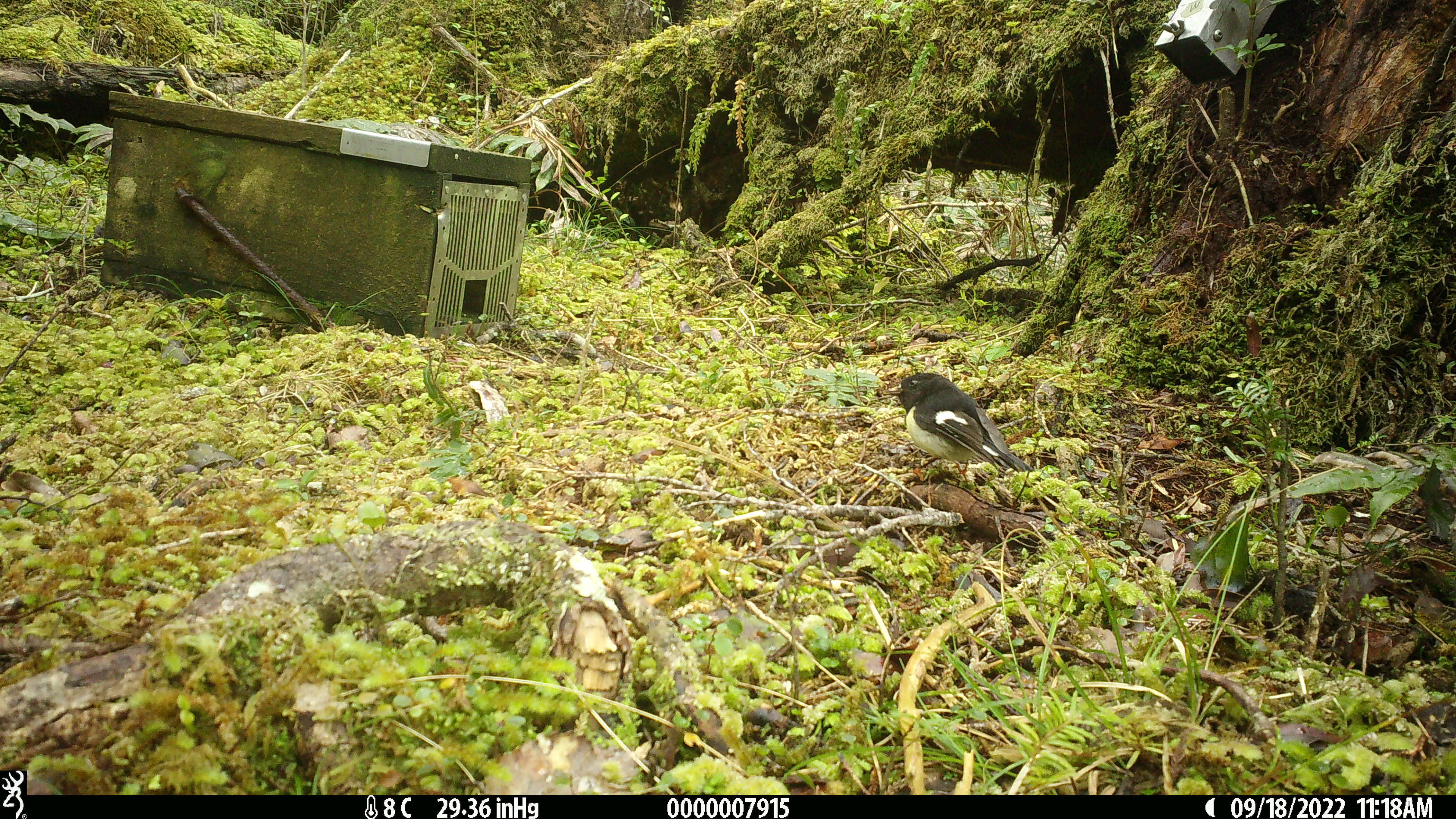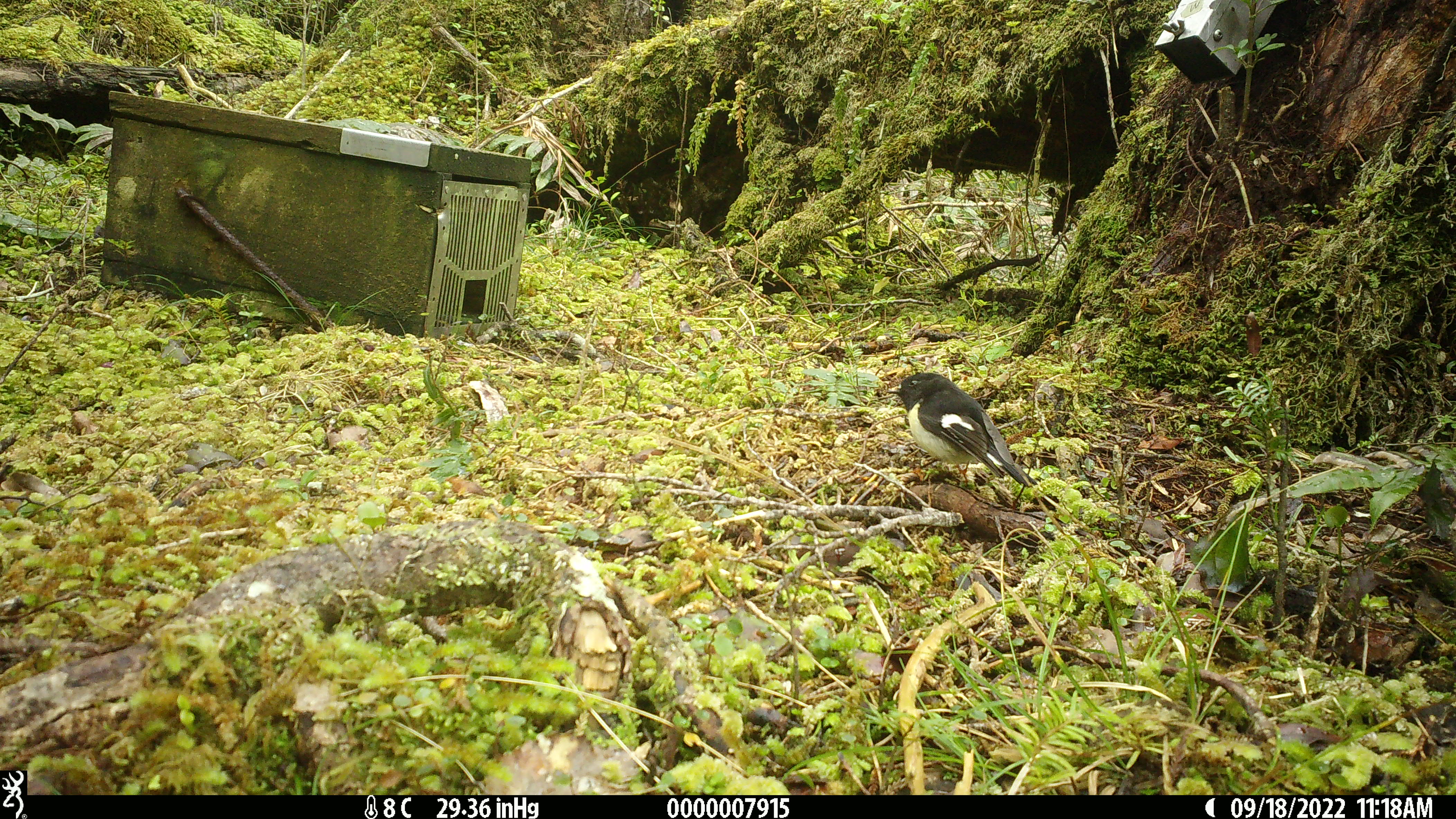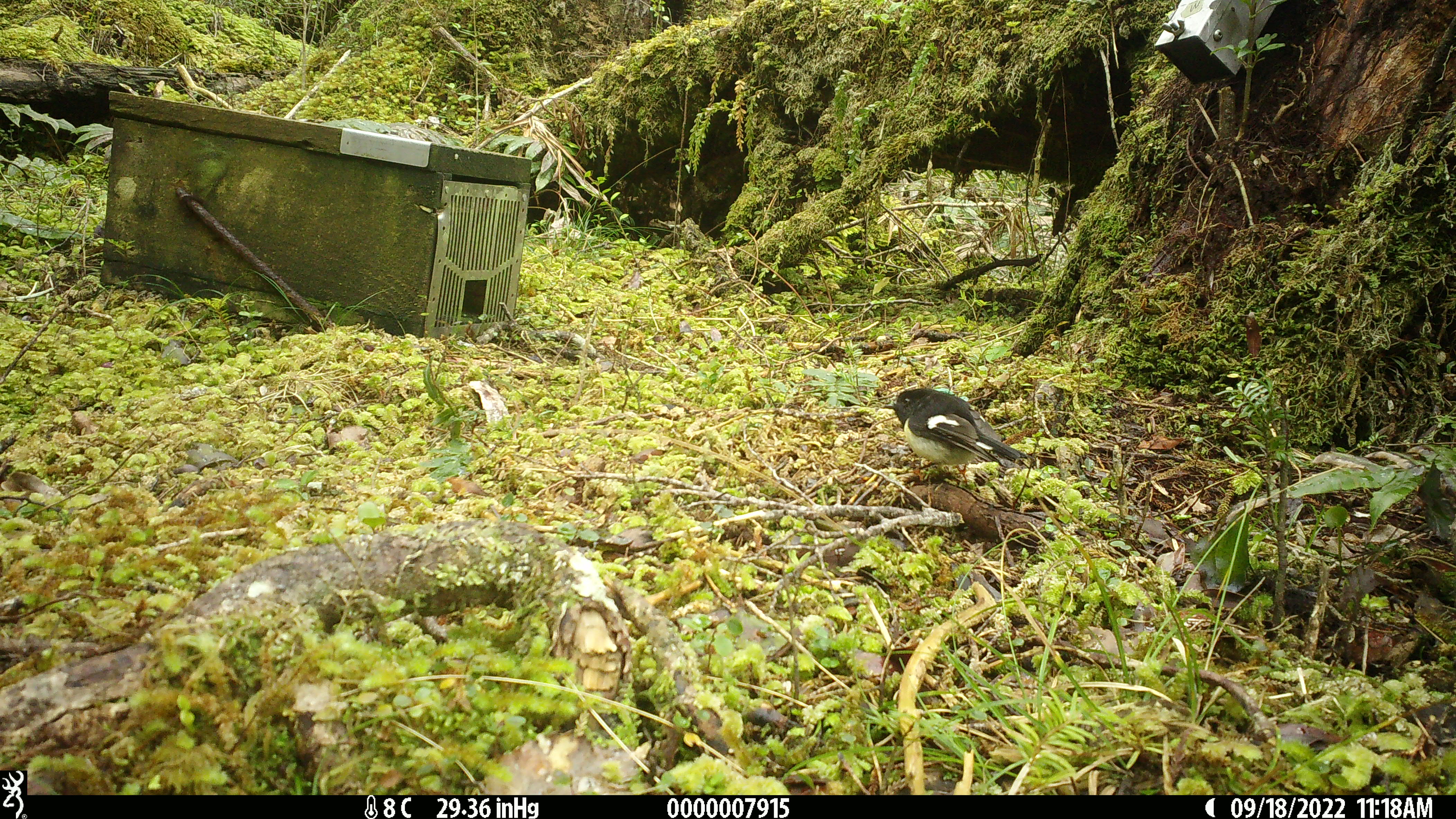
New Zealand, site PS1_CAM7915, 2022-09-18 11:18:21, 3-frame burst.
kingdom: Animalia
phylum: Chordata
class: Aves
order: Passeriformes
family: Petroicidae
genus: Petroica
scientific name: Petroica macrocephala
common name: tomtit